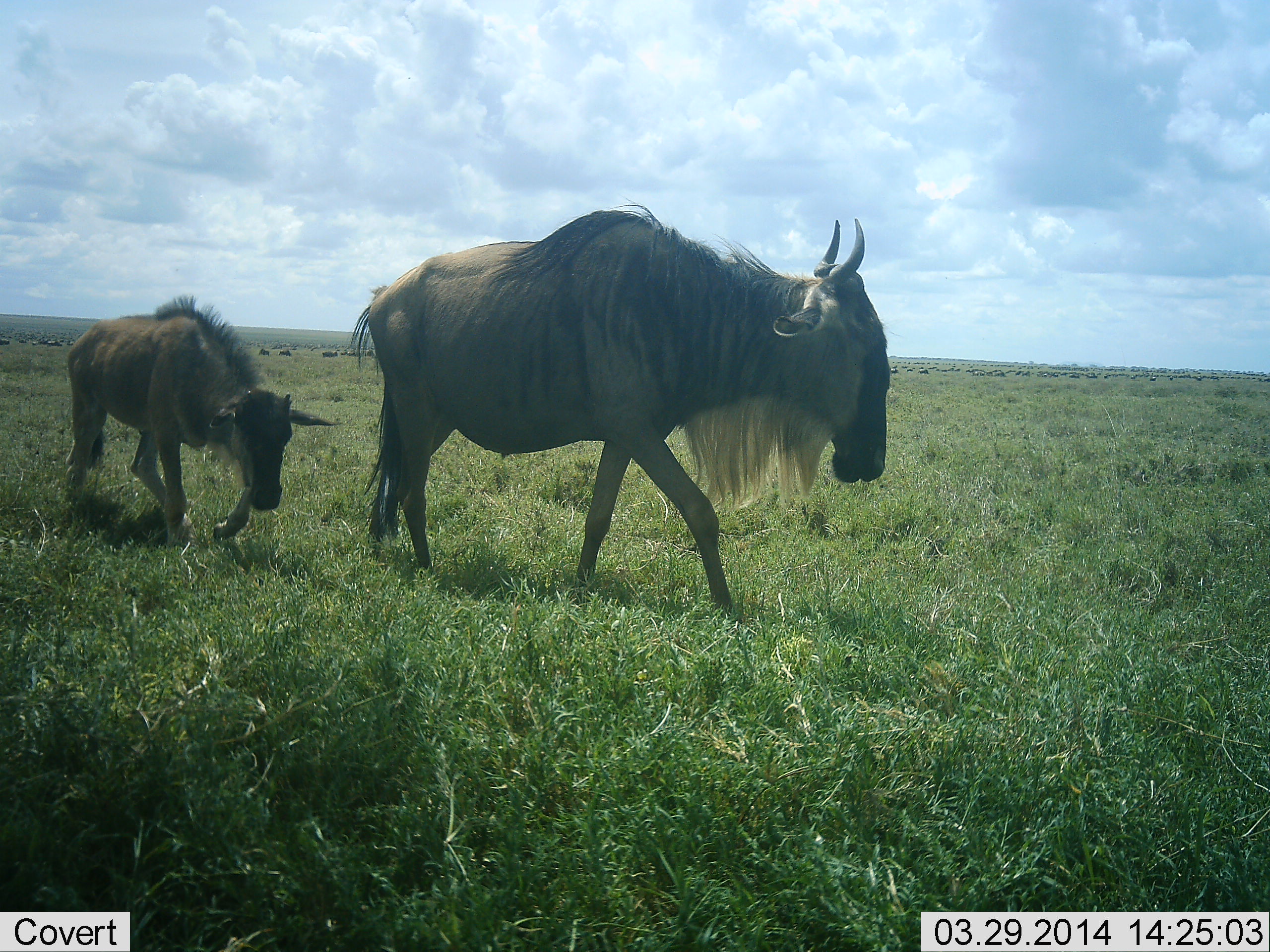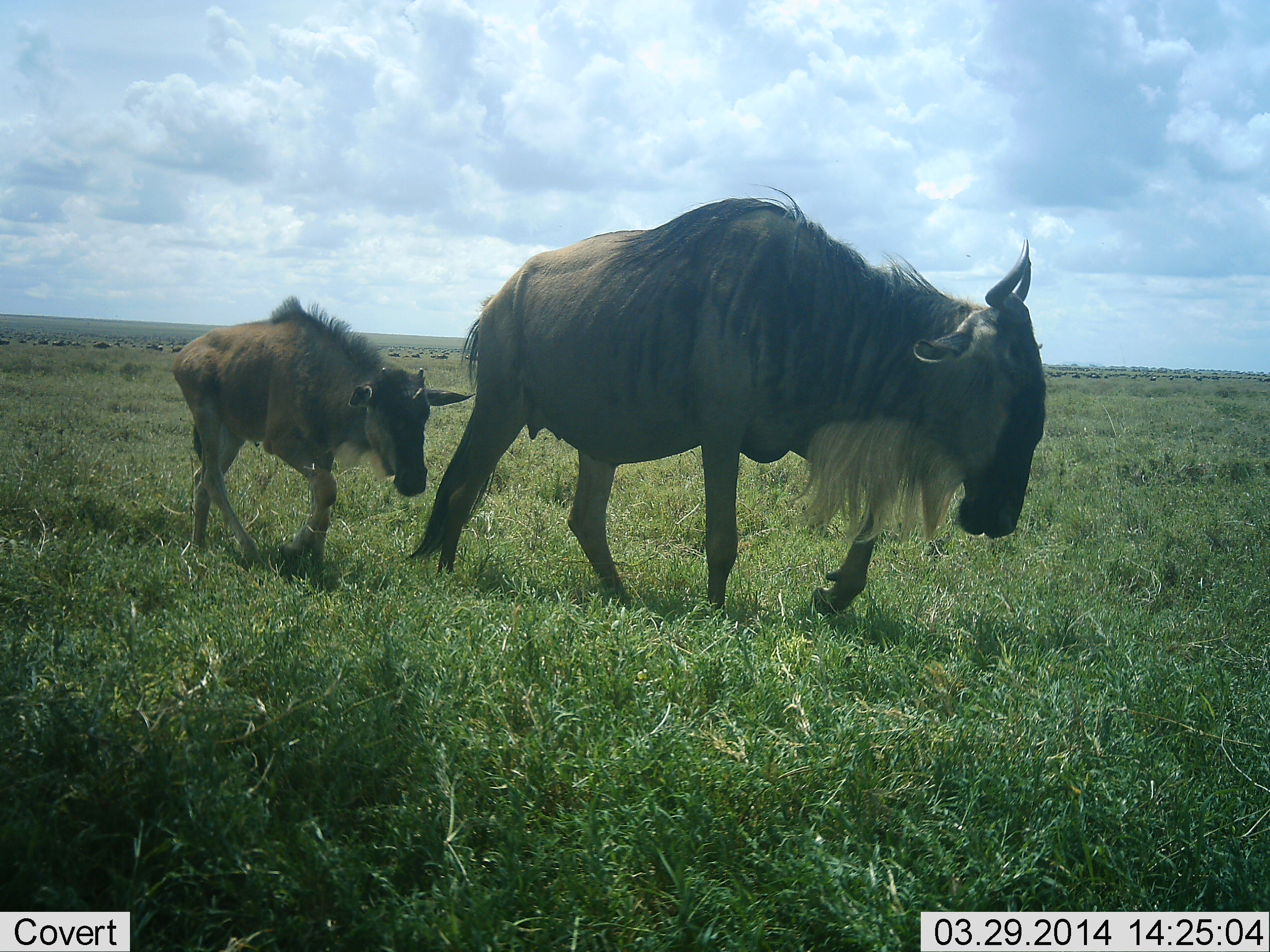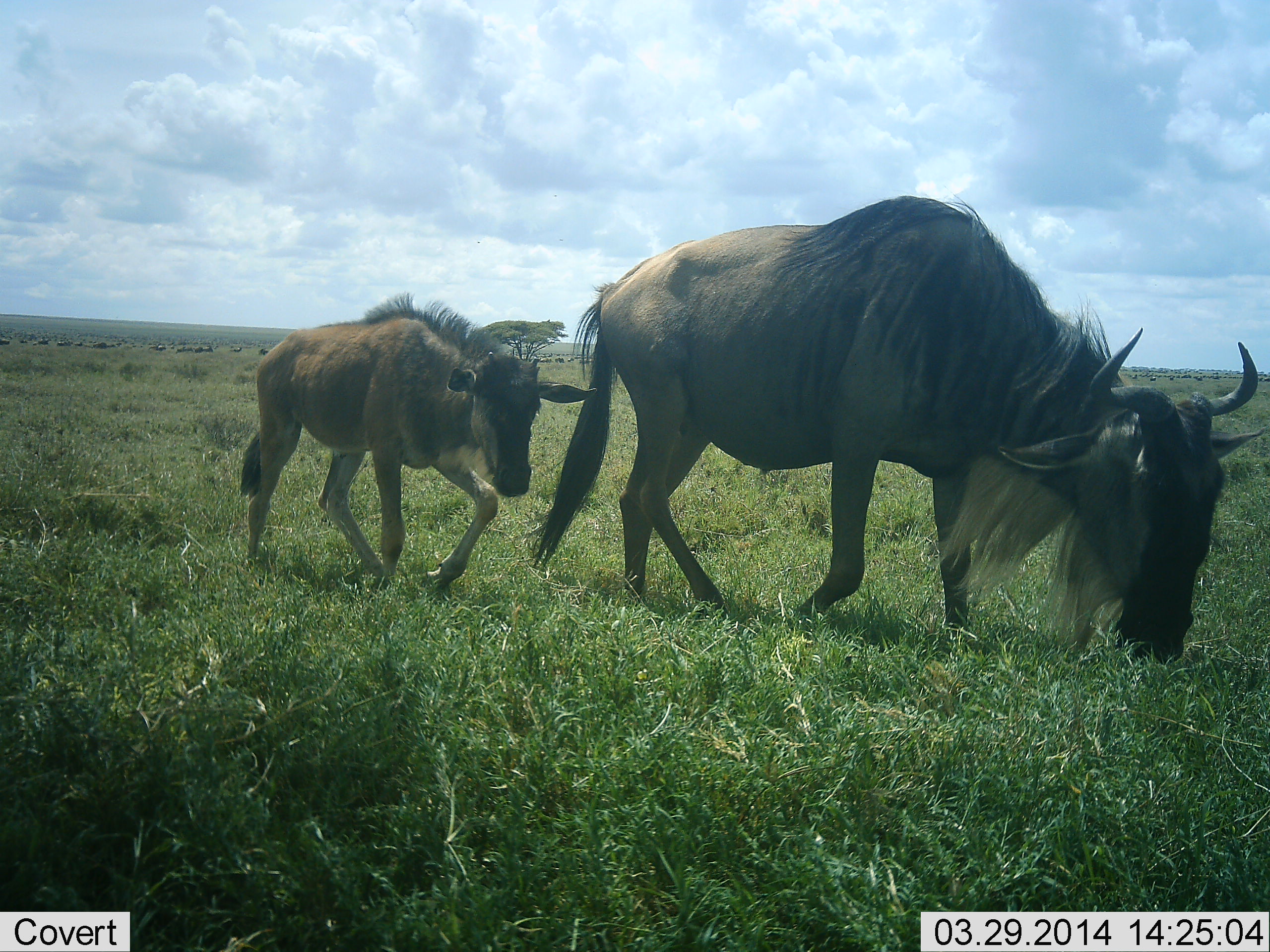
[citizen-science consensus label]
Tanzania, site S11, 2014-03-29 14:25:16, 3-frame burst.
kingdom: Animalia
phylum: Chordata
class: Mammalia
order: Artiodactyla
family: Bovidae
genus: Connochaetes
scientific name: Connochaetes taurinus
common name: blue wildebeest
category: wildebeest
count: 2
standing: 10%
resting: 0%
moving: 100%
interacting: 0%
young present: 90%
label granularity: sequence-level